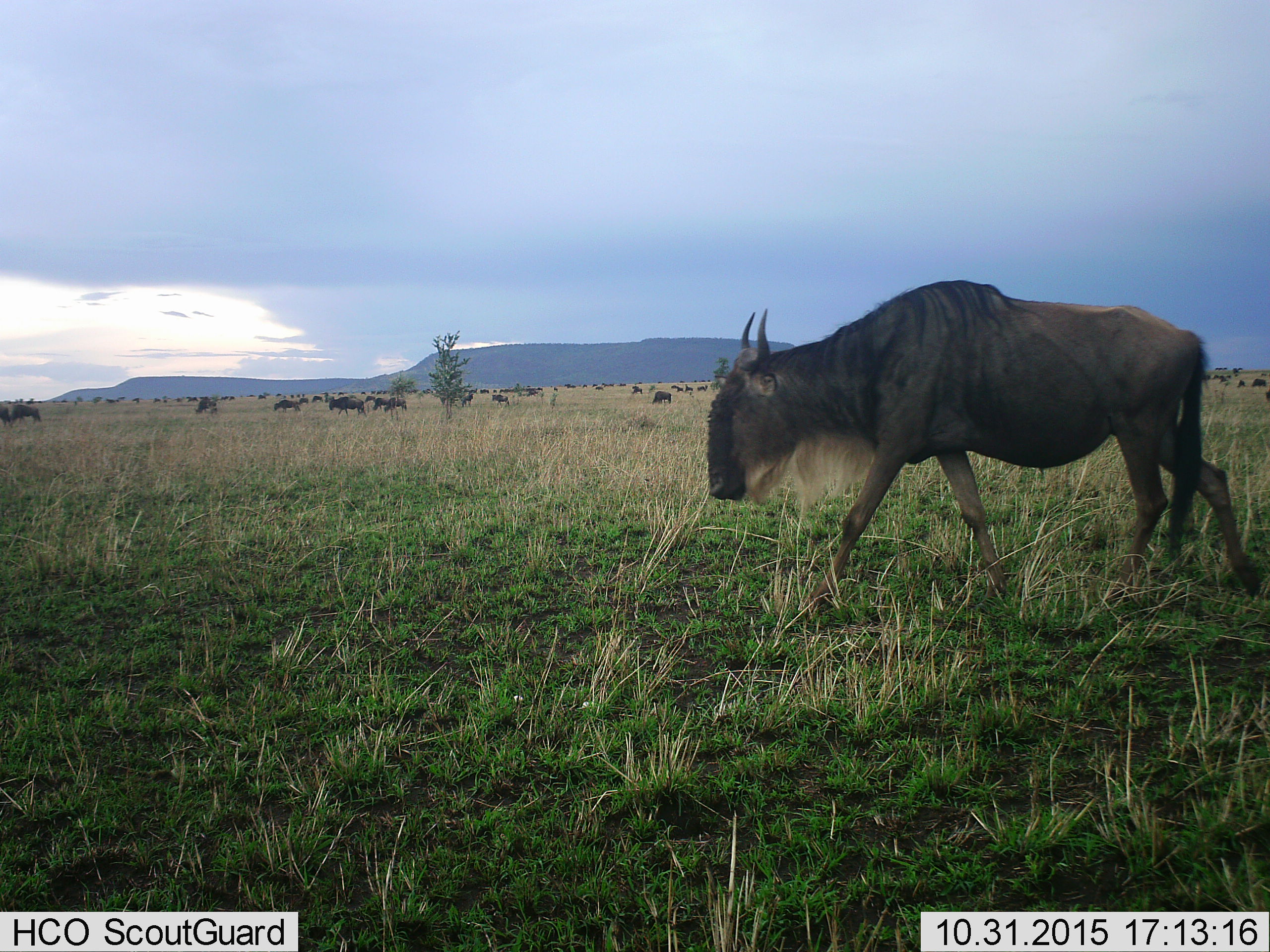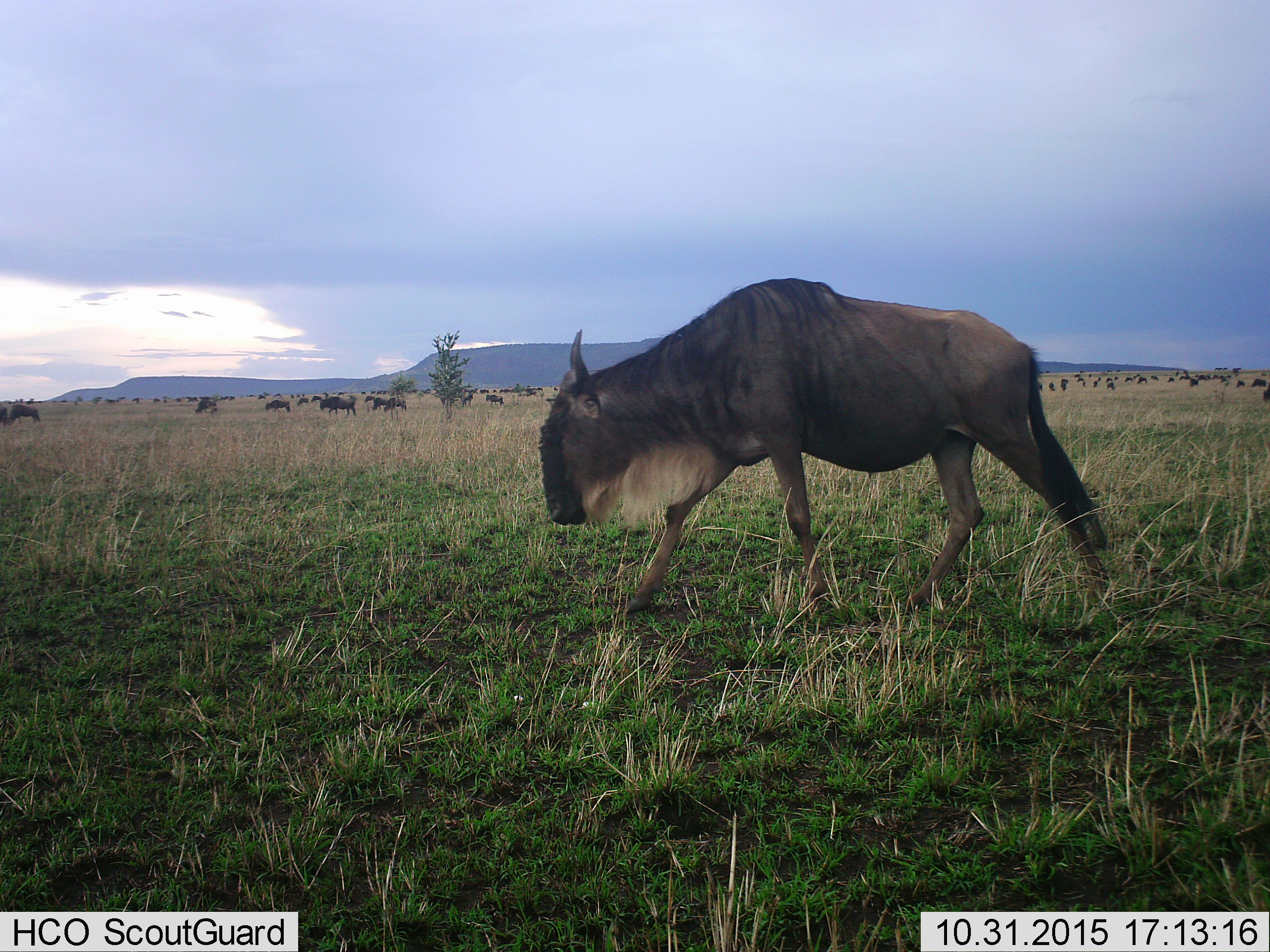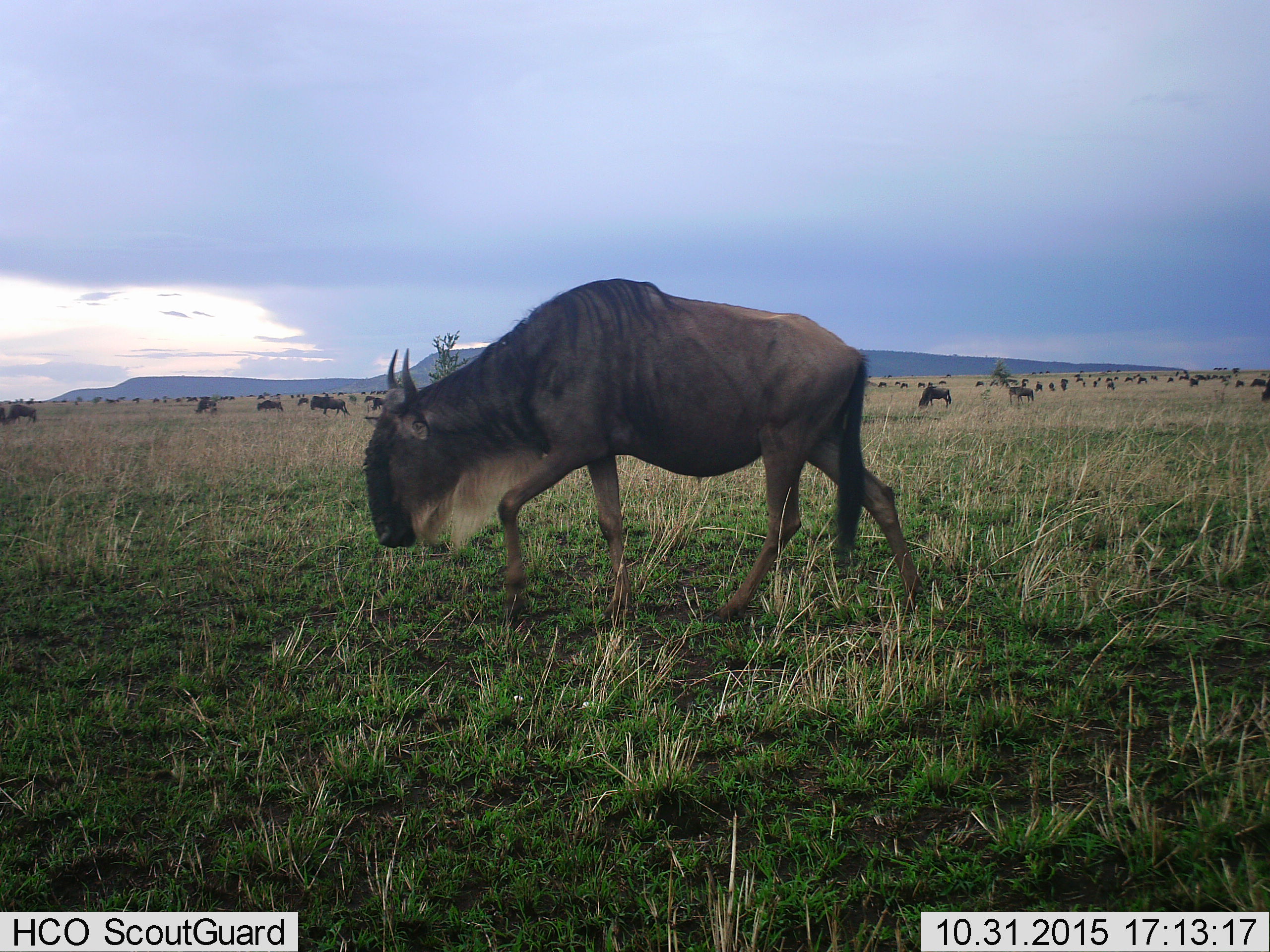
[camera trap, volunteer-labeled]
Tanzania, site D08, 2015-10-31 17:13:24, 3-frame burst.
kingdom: Animalia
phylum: Chordata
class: Mammalia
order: Artiodactyla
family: Bovidae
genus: Connochaetes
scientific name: Connochaetes taurinus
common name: blue wildebeest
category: wildebeest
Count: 51+.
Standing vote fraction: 53%.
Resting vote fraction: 13%.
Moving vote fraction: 93%.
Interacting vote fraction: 13%.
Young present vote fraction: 7%.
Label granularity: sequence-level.